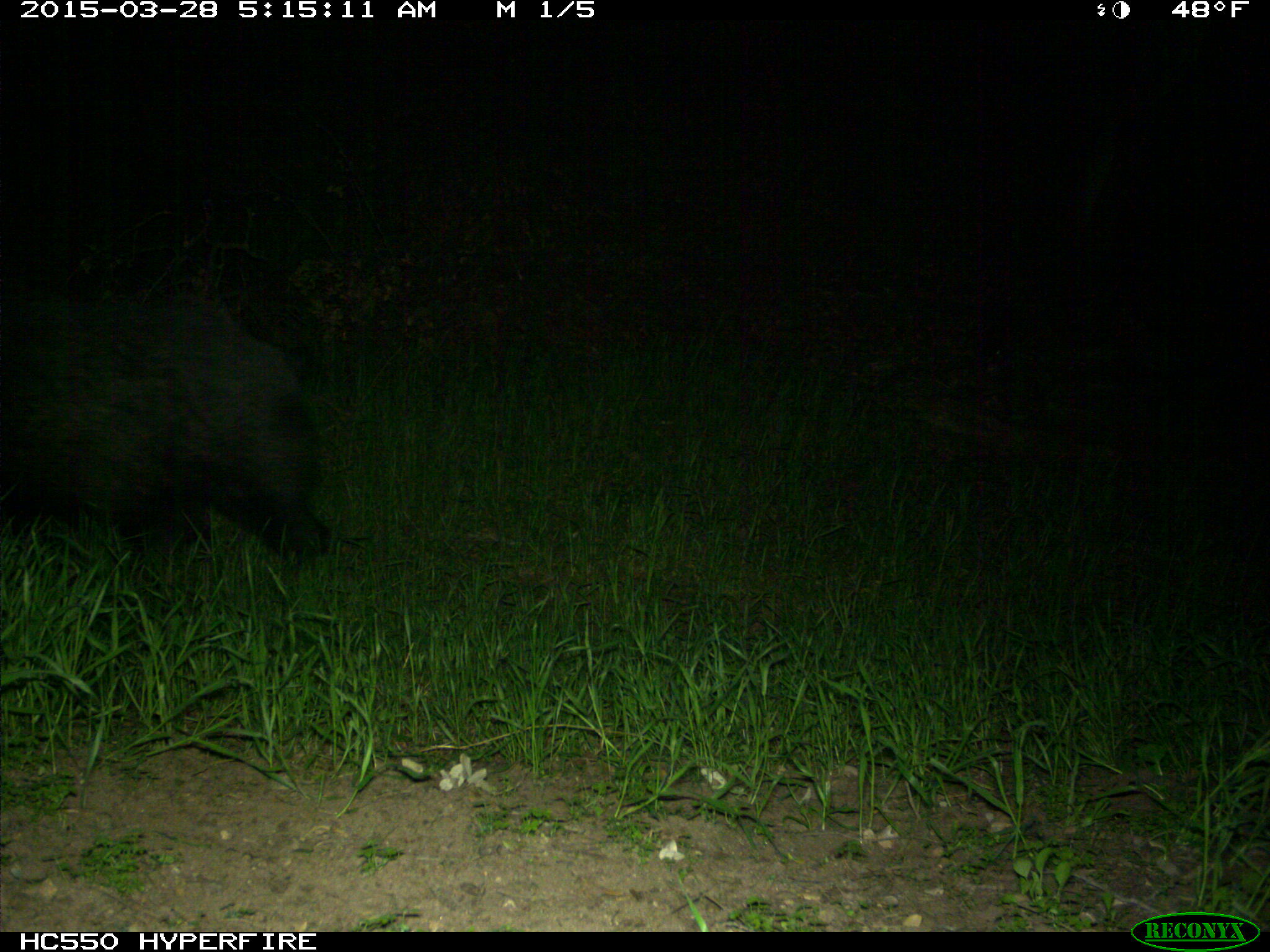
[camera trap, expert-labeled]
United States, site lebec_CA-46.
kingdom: Animalia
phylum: Chordata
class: Mammalia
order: Artiodactyla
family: Suidae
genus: Sus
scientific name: Sus scrofa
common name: wild boar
Sus scrofa (wild boar).